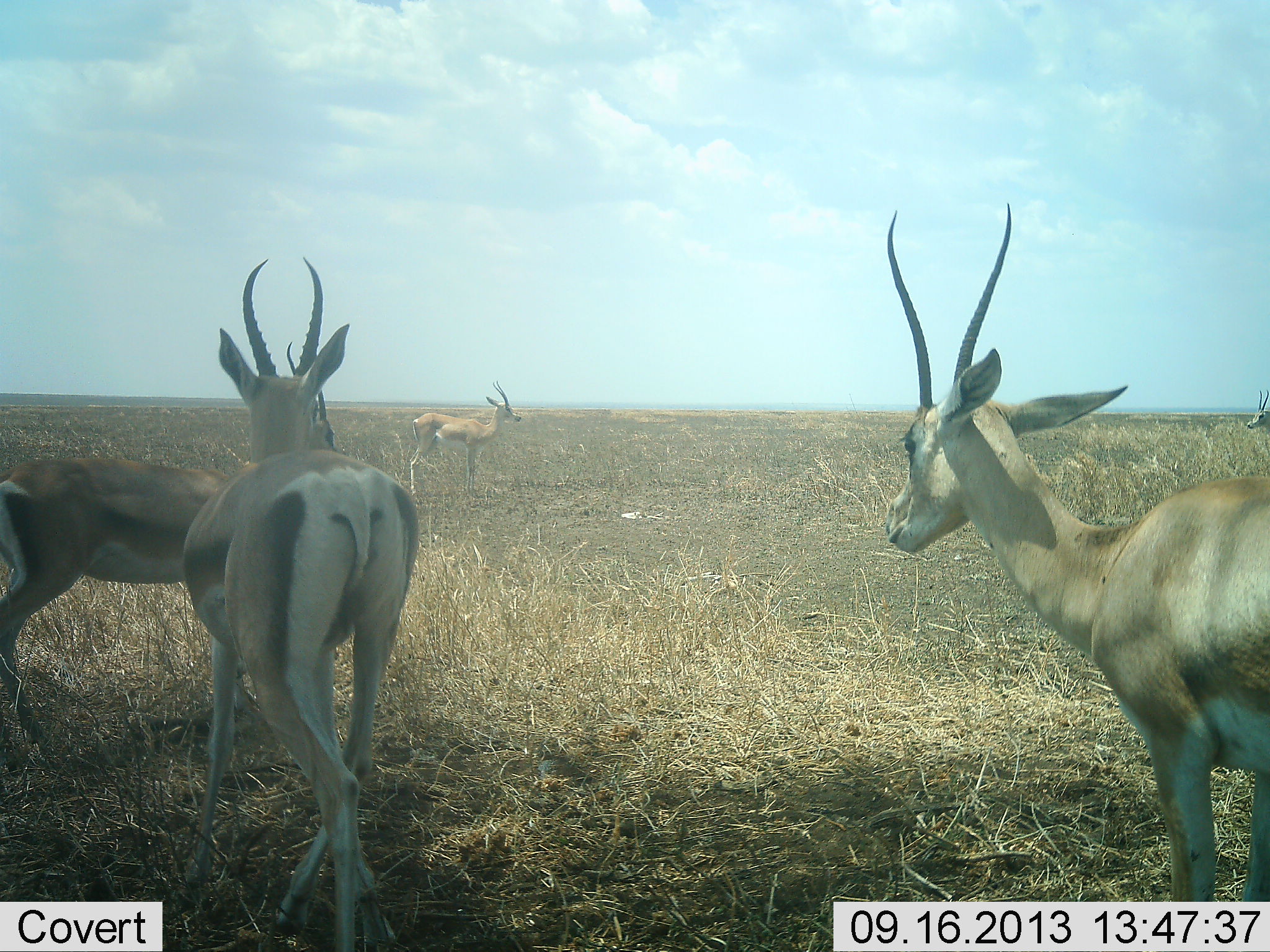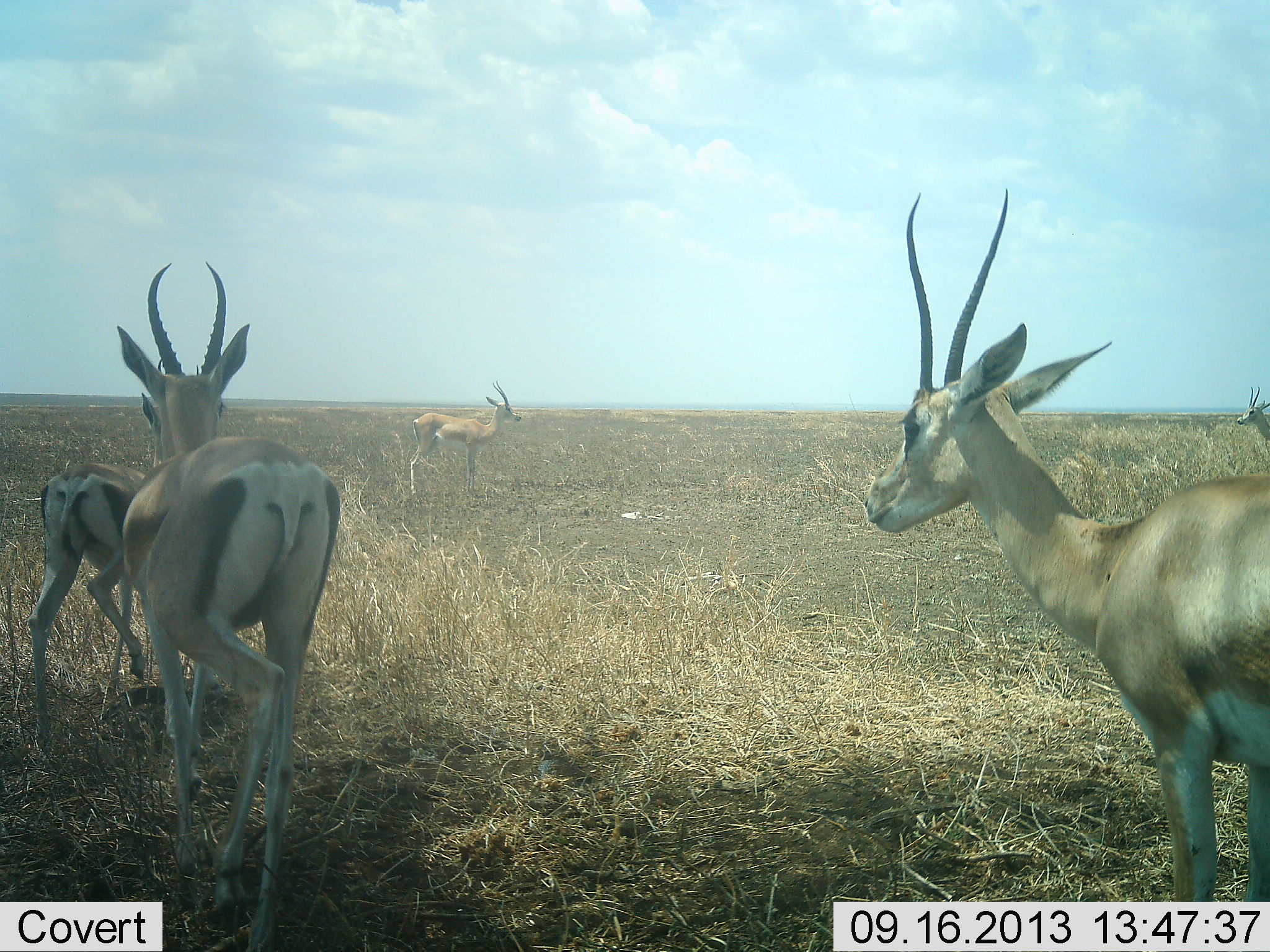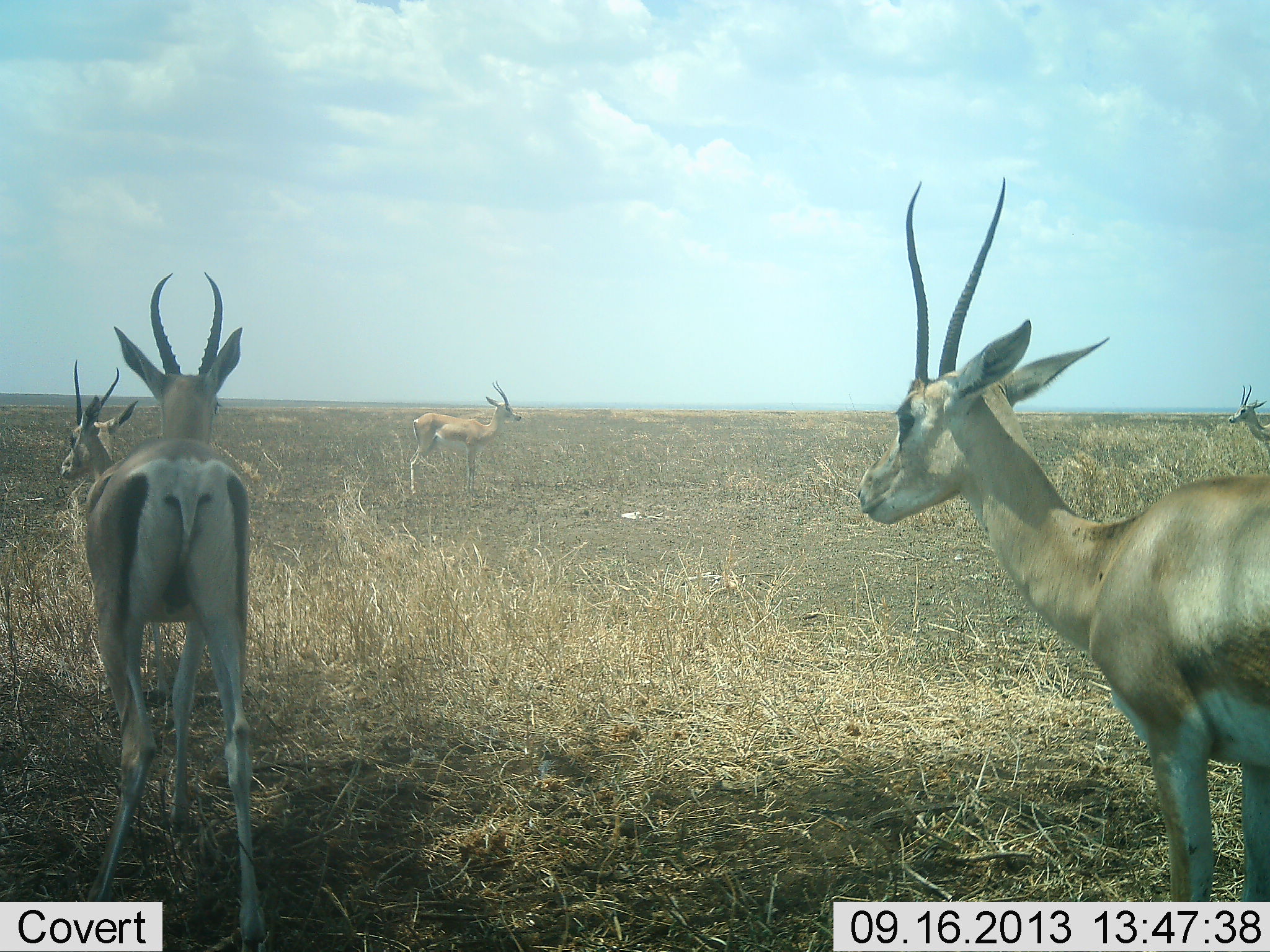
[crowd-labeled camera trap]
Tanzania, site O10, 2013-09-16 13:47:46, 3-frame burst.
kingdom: Animalia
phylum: Chordata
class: Mammalia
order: Artiodactyla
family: Bovidae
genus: Nanger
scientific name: Nanger granti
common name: grant's gazelle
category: gazellegrants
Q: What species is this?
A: Gazellegrants (grant's gazelle) (Nanger granti).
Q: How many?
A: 5.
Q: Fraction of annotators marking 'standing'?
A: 72%.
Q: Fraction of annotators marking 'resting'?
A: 3%.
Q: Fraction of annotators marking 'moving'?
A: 59%.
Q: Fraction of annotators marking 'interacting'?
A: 19%.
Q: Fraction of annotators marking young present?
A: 12%.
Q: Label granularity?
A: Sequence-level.